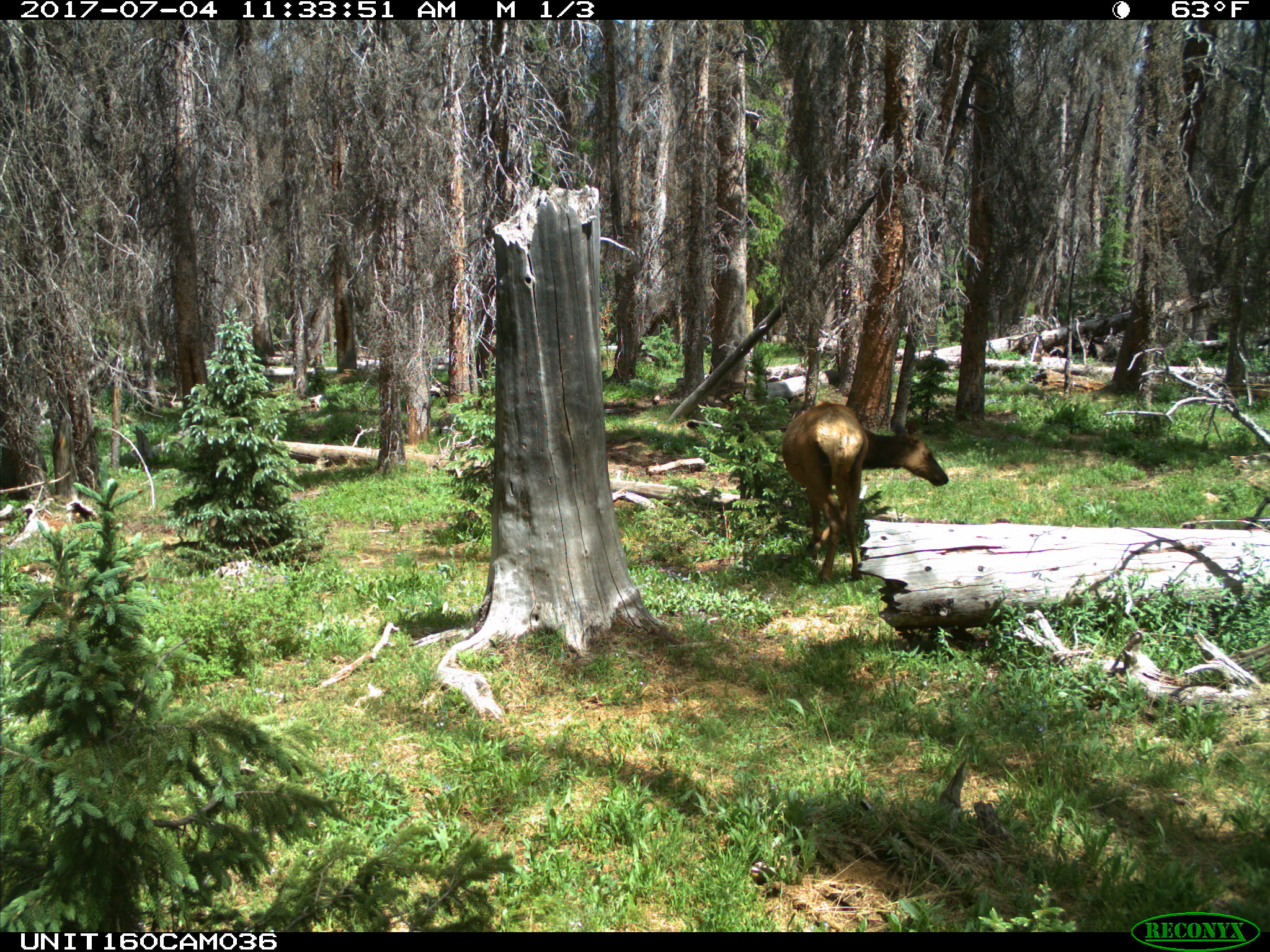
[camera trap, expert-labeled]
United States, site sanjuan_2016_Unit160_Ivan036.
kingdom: Animalia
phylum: Chordata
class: Mammalia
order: Artiodactyla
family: Cervidae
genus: Cervus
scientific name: Cervus elaphus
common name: red deer